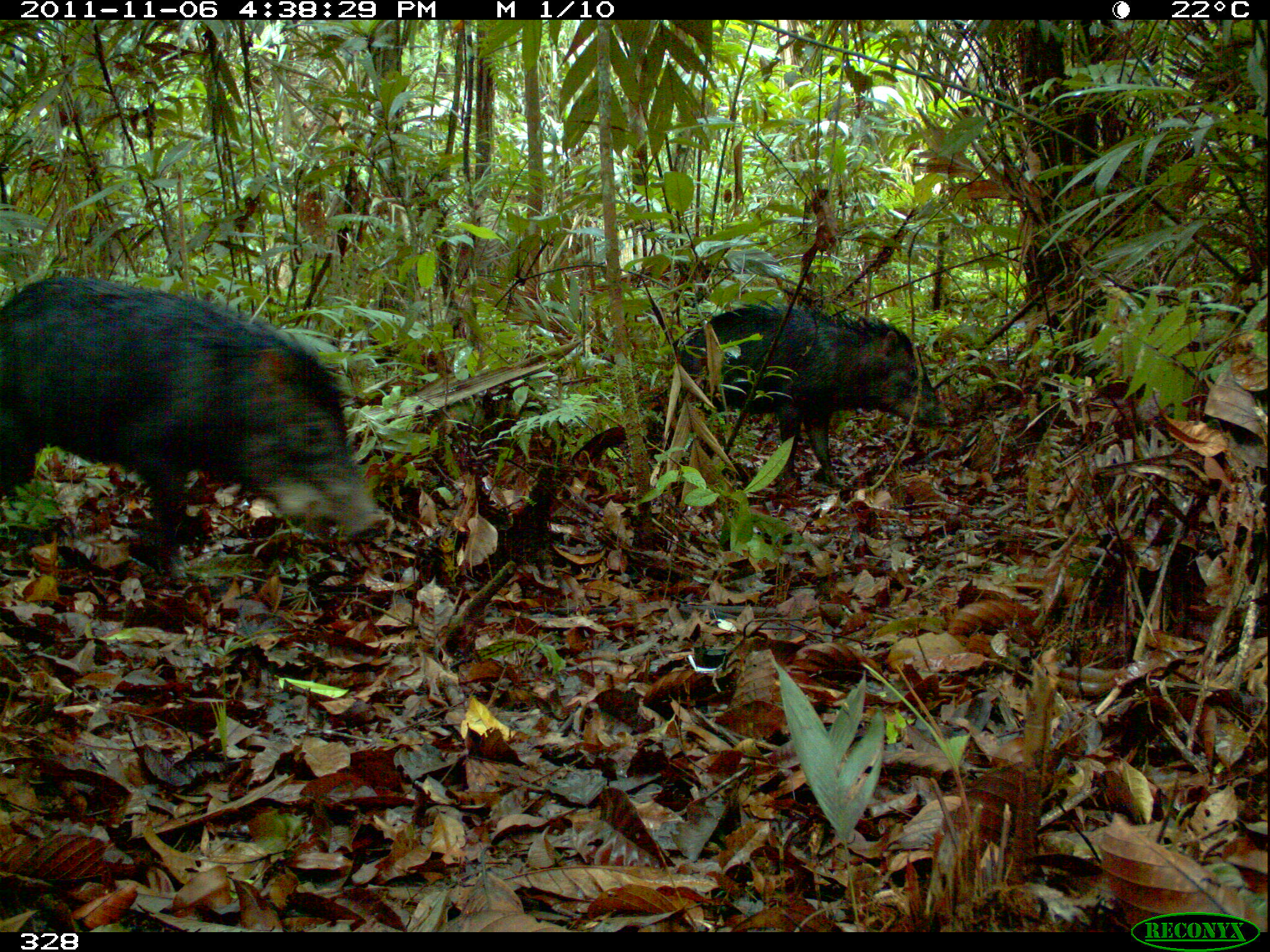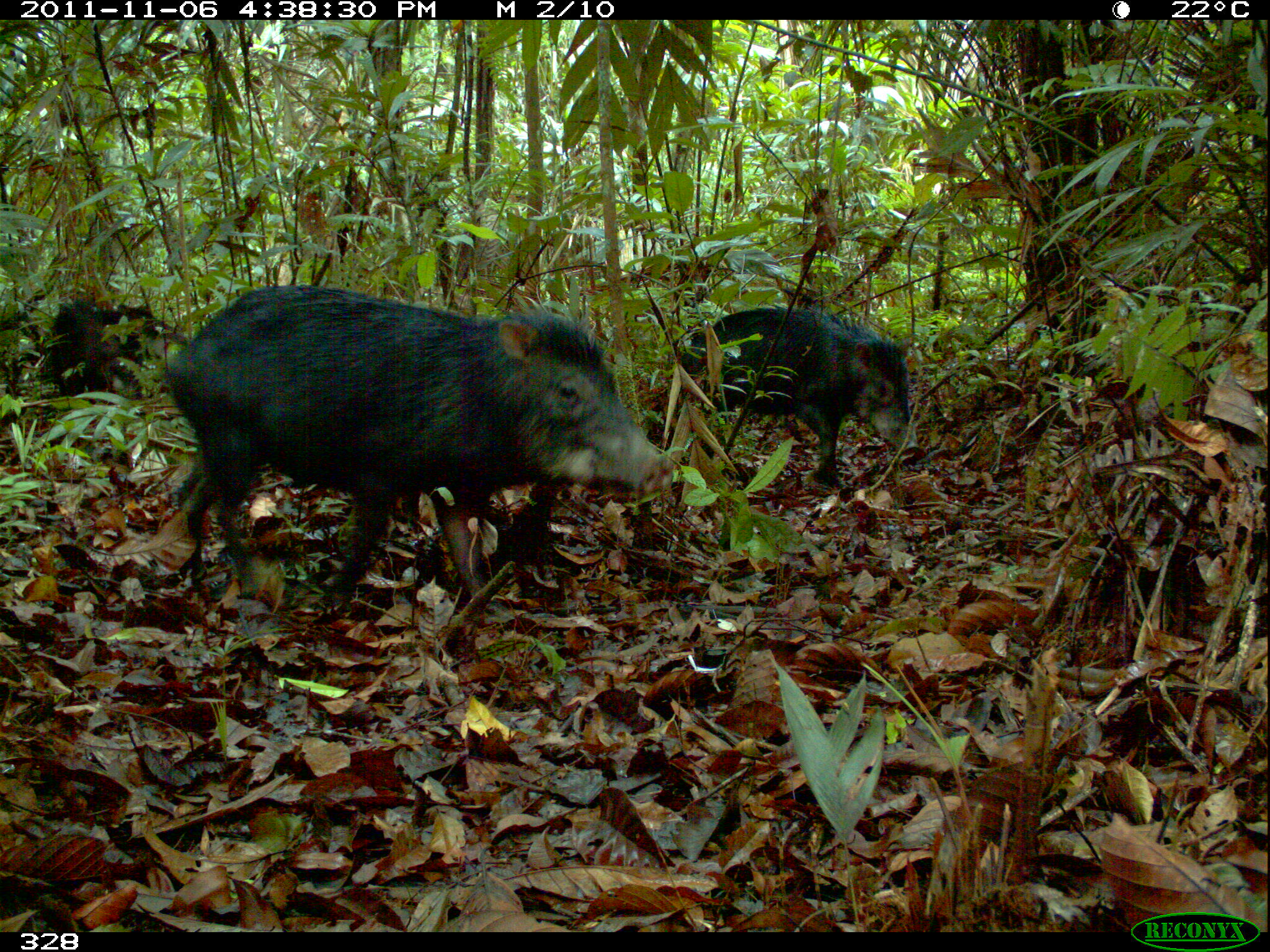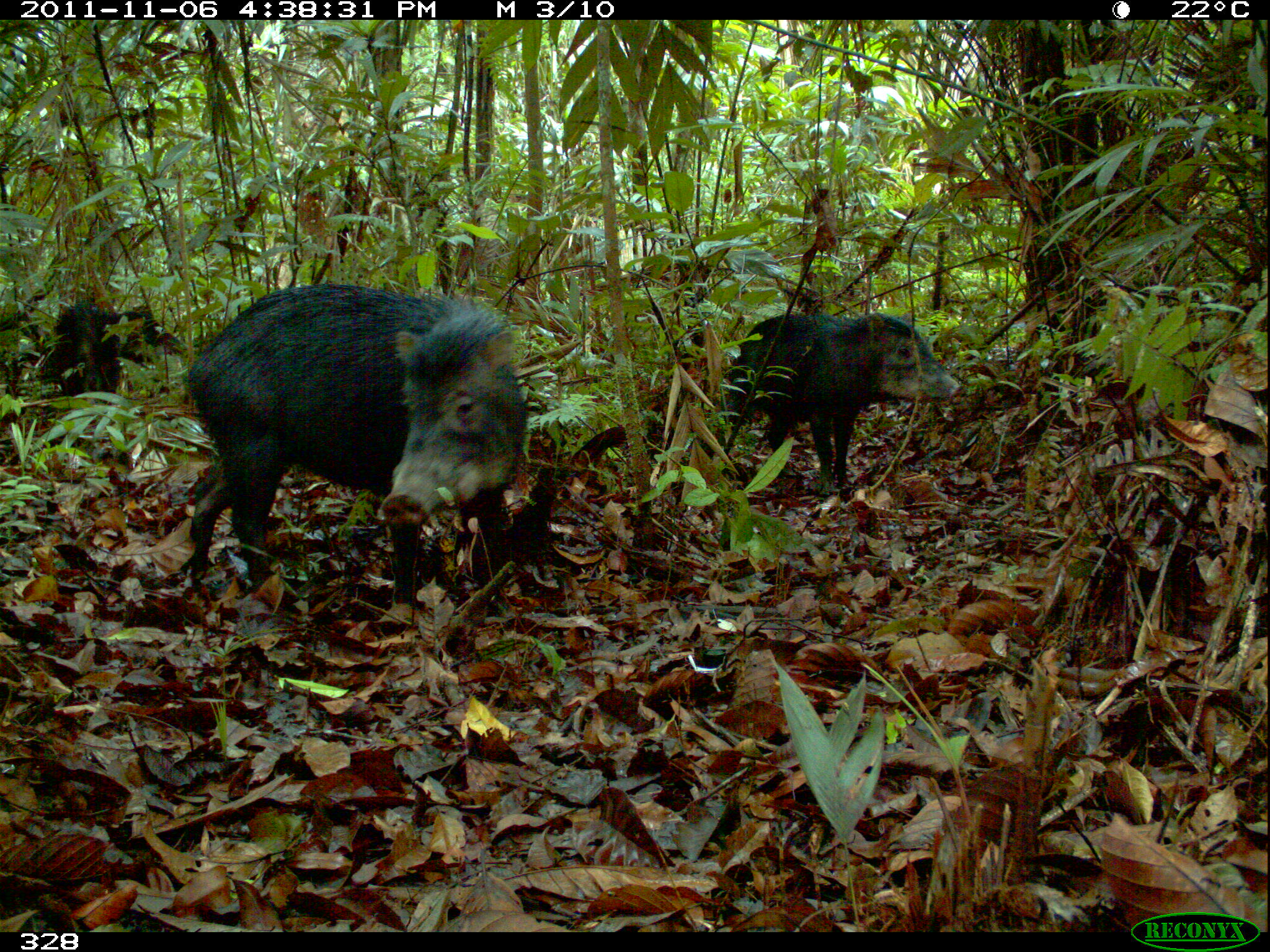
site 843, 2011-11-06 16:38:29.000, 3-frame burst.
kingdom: Animalia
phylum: Chordata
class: Mammalia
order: Artiodactyla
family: Tayassuidae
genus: Tayassu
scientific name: Tayassu pecari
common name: white-lipped peccary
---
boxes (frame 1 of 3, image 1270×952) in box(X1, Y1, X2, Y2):
tayassu pecari: box(2, 272, 387, 572); box(675, 303, 949, 477)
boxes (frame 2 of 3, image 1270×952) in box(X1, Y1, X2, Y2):
tayassu pecari: box(161, 280, 677, 620); box(673, 306, 919, 492); box(0, 284, 187, 398)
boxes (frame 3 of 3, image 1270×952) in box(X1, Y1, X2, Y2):
tayassu pecari: box(181, 280, 553, 606); box(717, 309, 959, 497); box(35, 302, 175, 403)